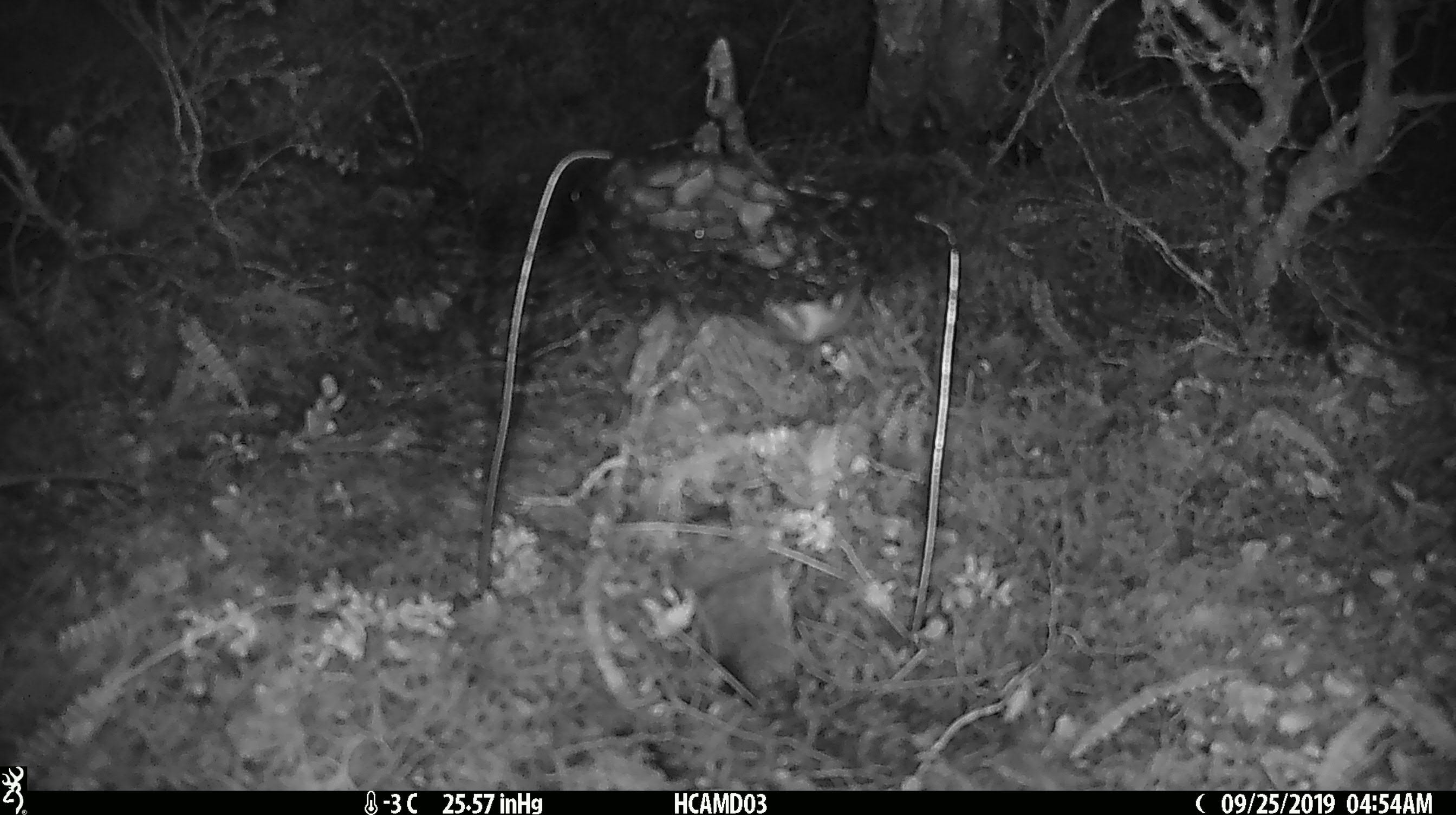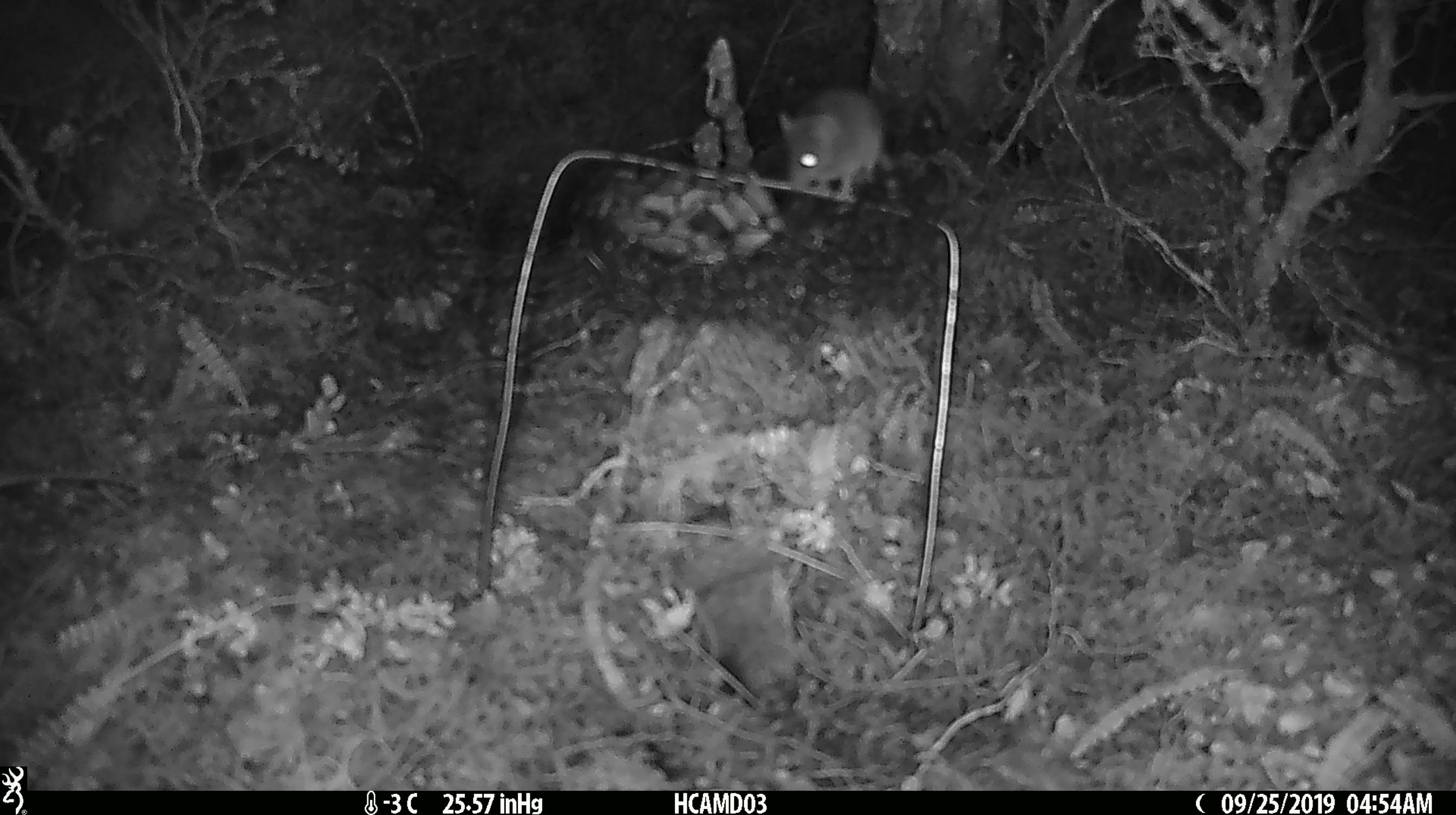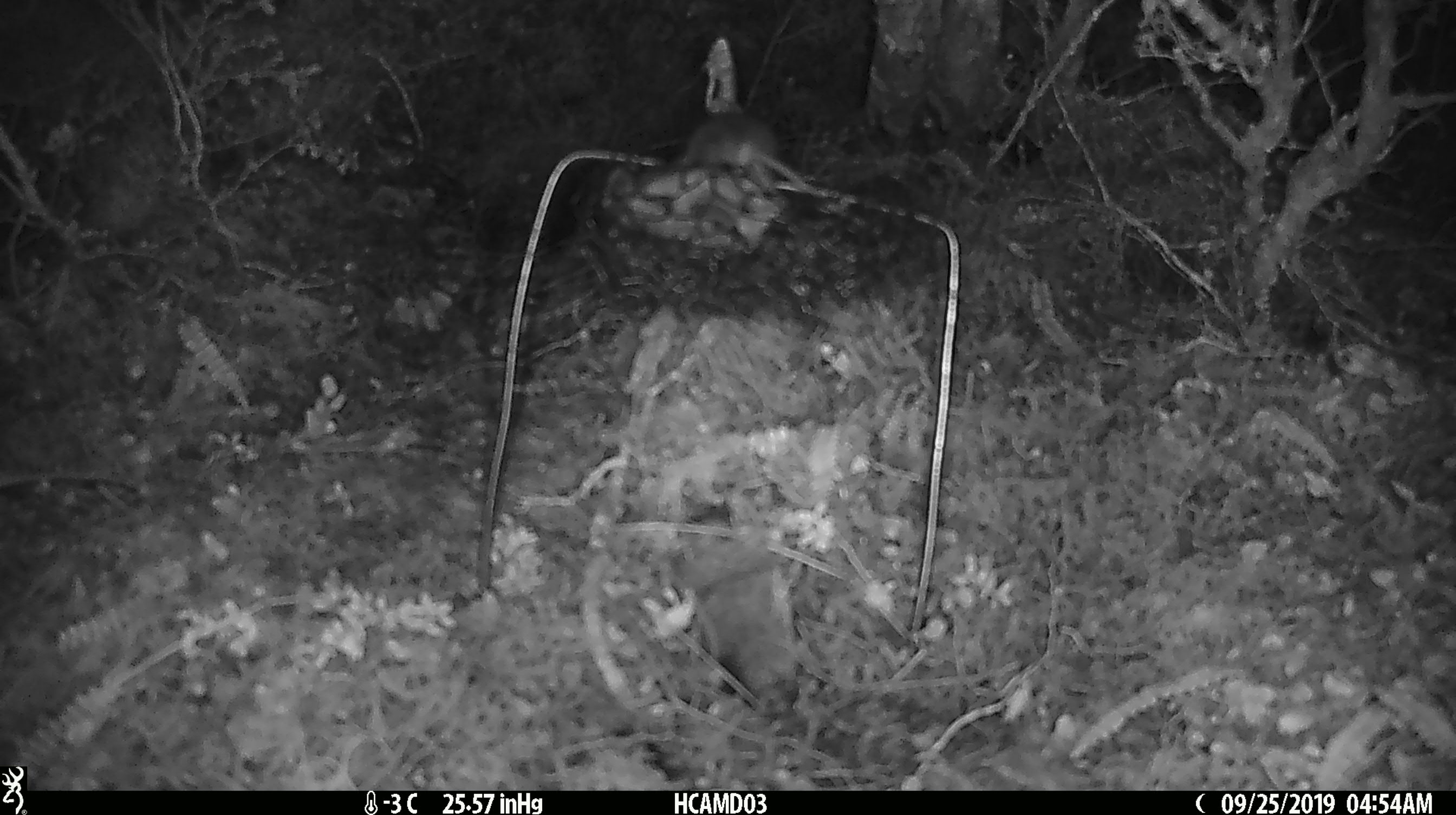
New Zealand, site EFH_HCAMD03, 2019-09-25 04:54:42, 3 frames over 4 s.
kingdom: Animalia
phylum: Chordata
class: Mammalia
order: Rodentia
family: Muridae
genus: Mus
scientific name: Mus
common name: mouse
Mouse (Mus).